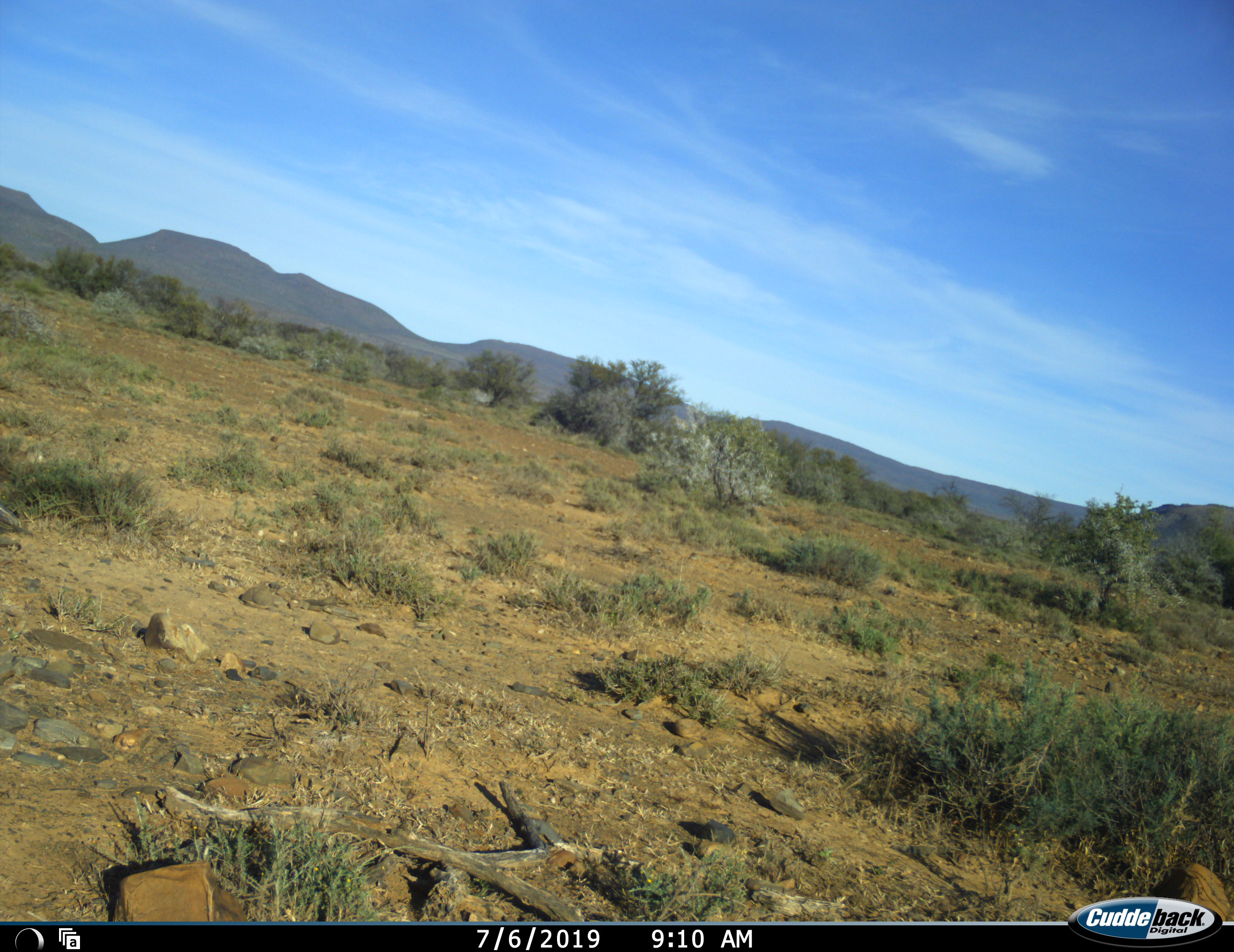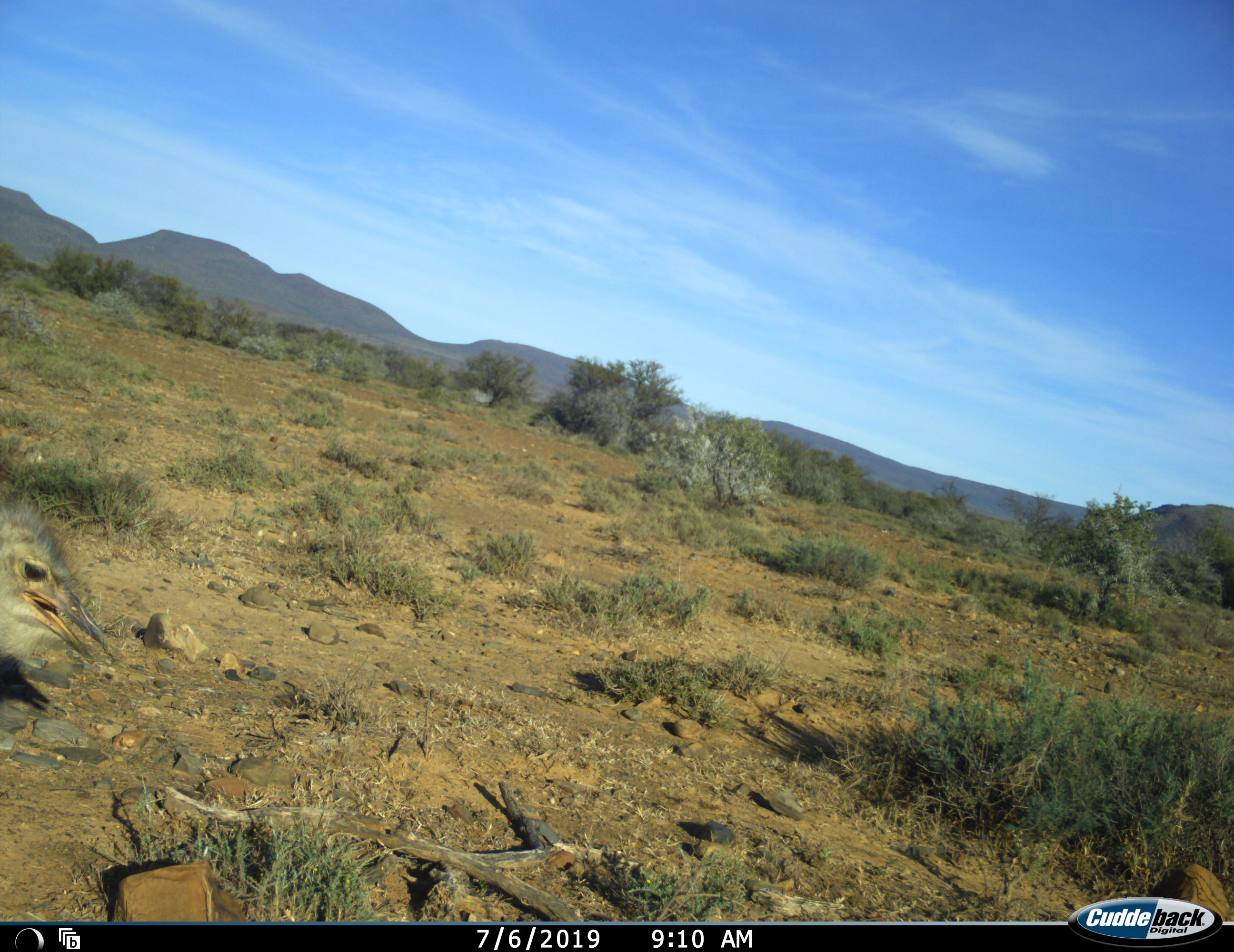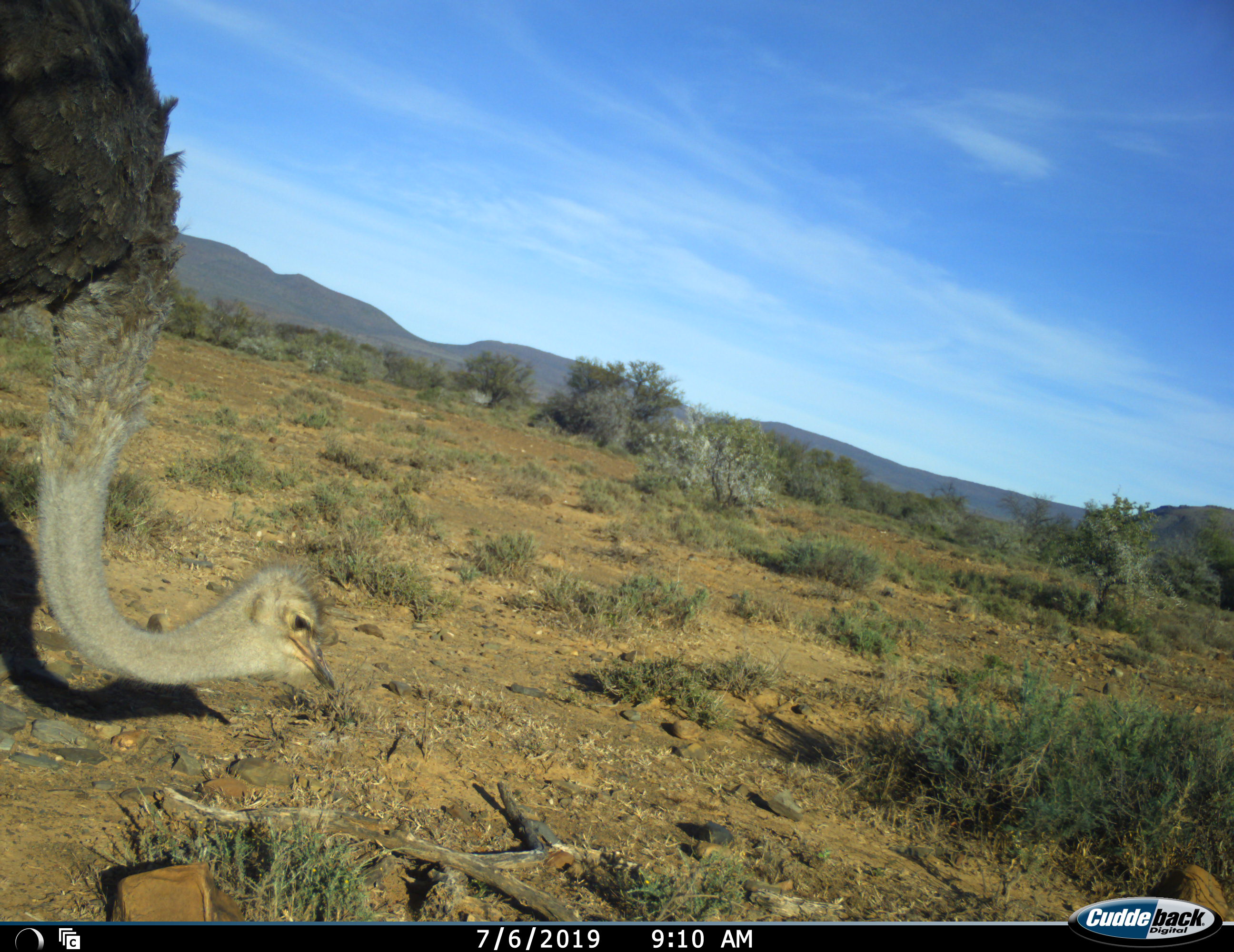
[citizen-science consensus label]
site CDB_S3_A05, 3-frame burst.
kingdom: Animalia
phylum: Chordata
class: Aves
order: Struthioniformes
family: Struthionidae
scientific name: Struthionidae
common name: ostrich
Ostrich (Struthionidae), count 1. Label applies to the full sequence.